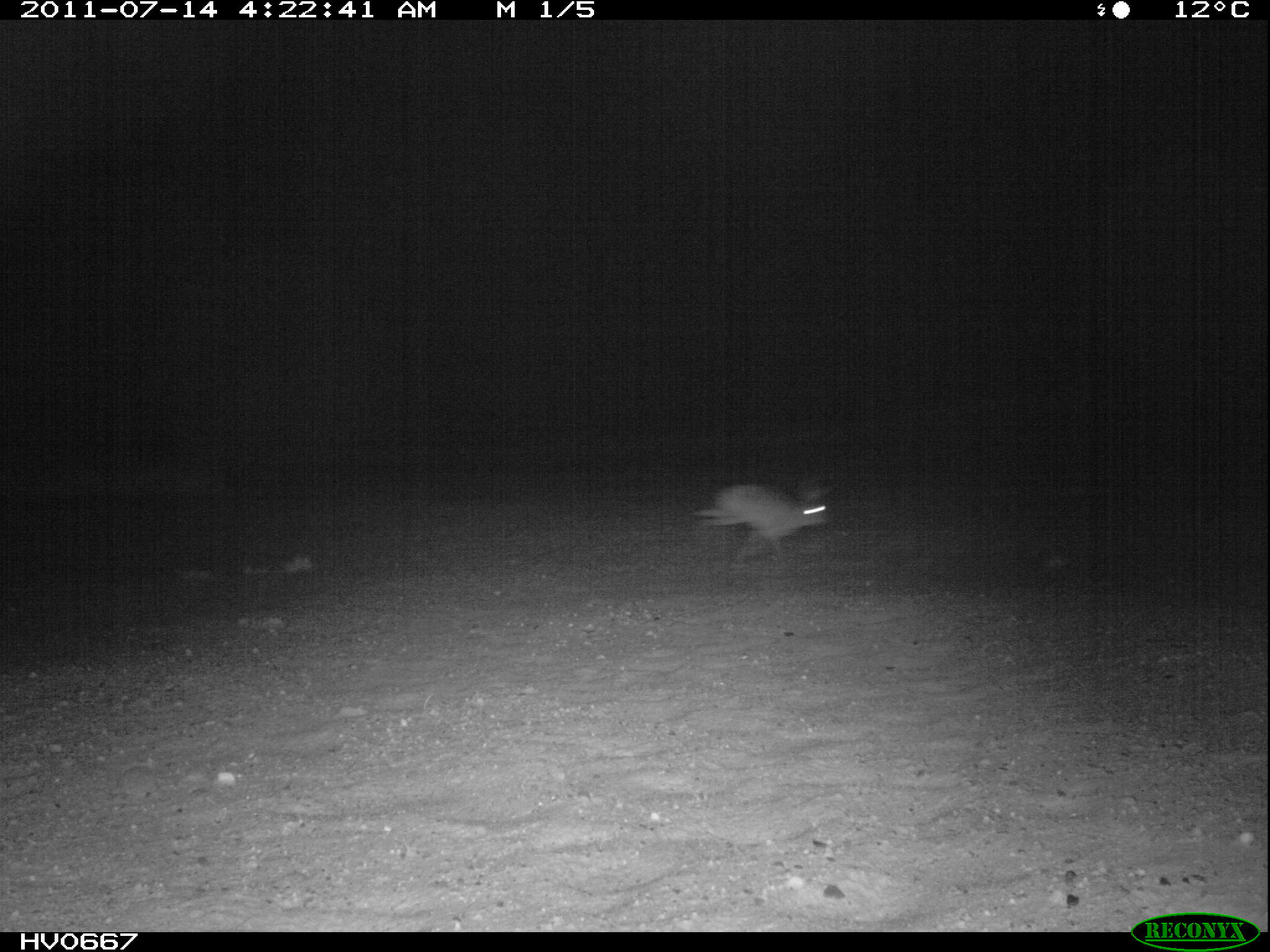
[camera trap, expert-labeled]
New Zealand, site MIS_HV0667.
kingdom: Animalia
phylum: Chordata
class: Mammalia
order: Lagomorpha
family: Leporidae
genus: Lepus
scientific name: Lepus europaeus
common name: brown hare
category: hare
Hare (brown hare) (Lepus europaeus).